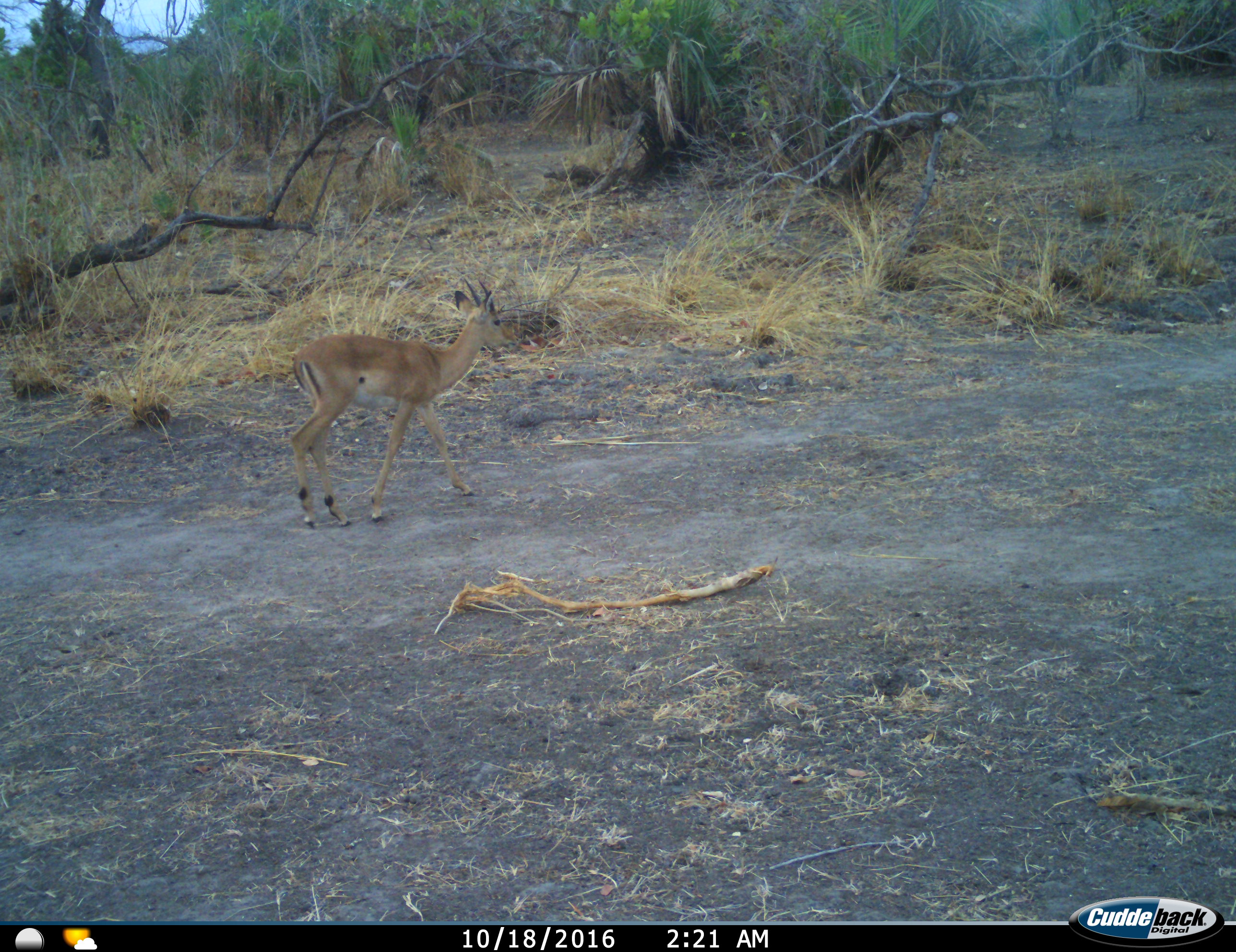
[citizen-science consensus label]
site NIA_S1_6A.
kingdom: Animalia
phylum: Chordata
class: Mammalia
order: Artiodactyla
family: Bovidae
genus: Aepyceros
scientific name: Aepyceros melampus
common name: impala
Impala (Aepyceros melampus), count 1. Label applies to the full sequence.